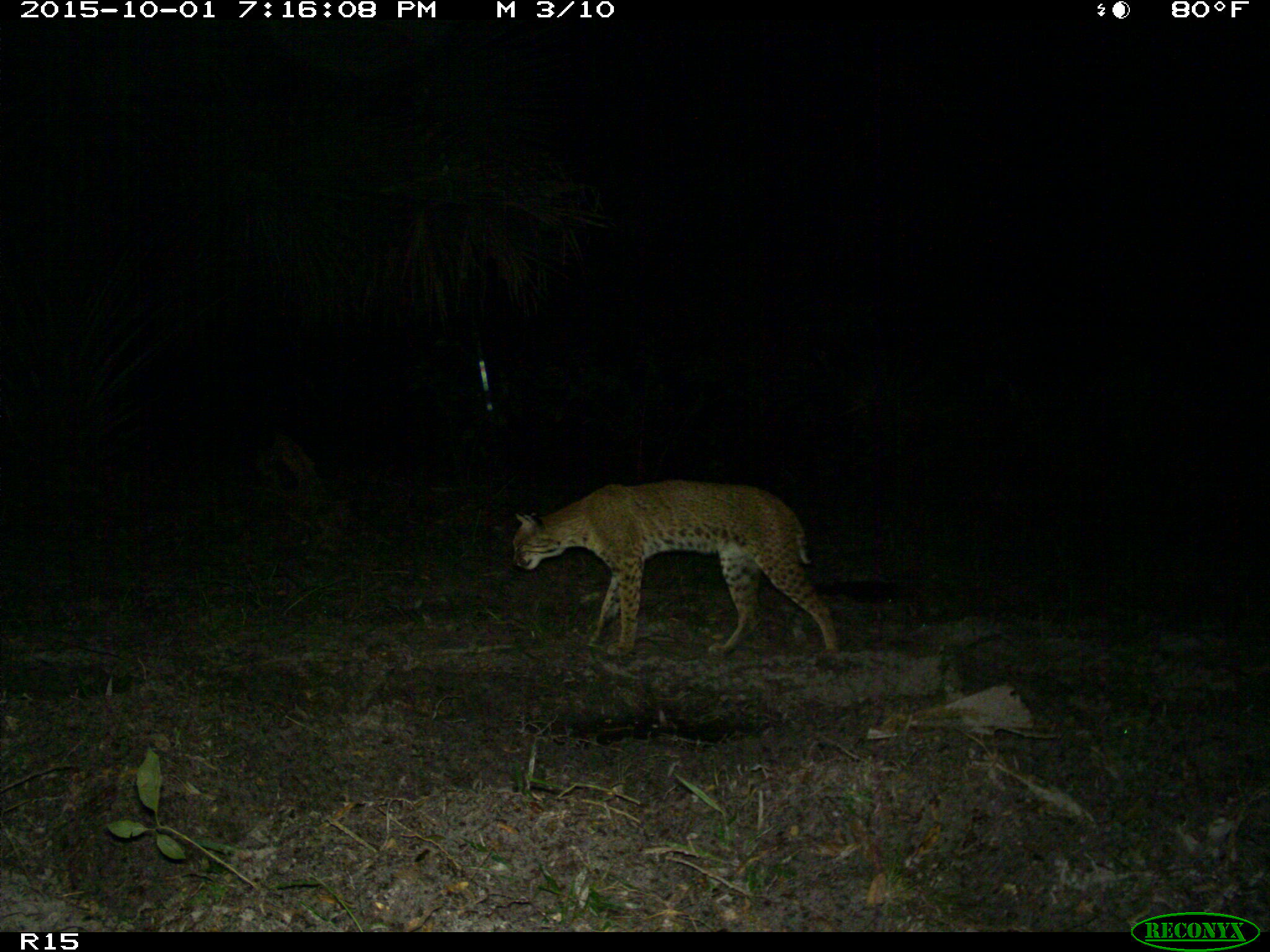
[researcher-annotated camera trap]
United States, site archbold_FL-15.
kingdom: Animalia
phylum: Chordata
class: Mammalia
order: Carnivora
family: Felidae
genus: Lynx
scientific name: Lynx rufus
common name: bobcat